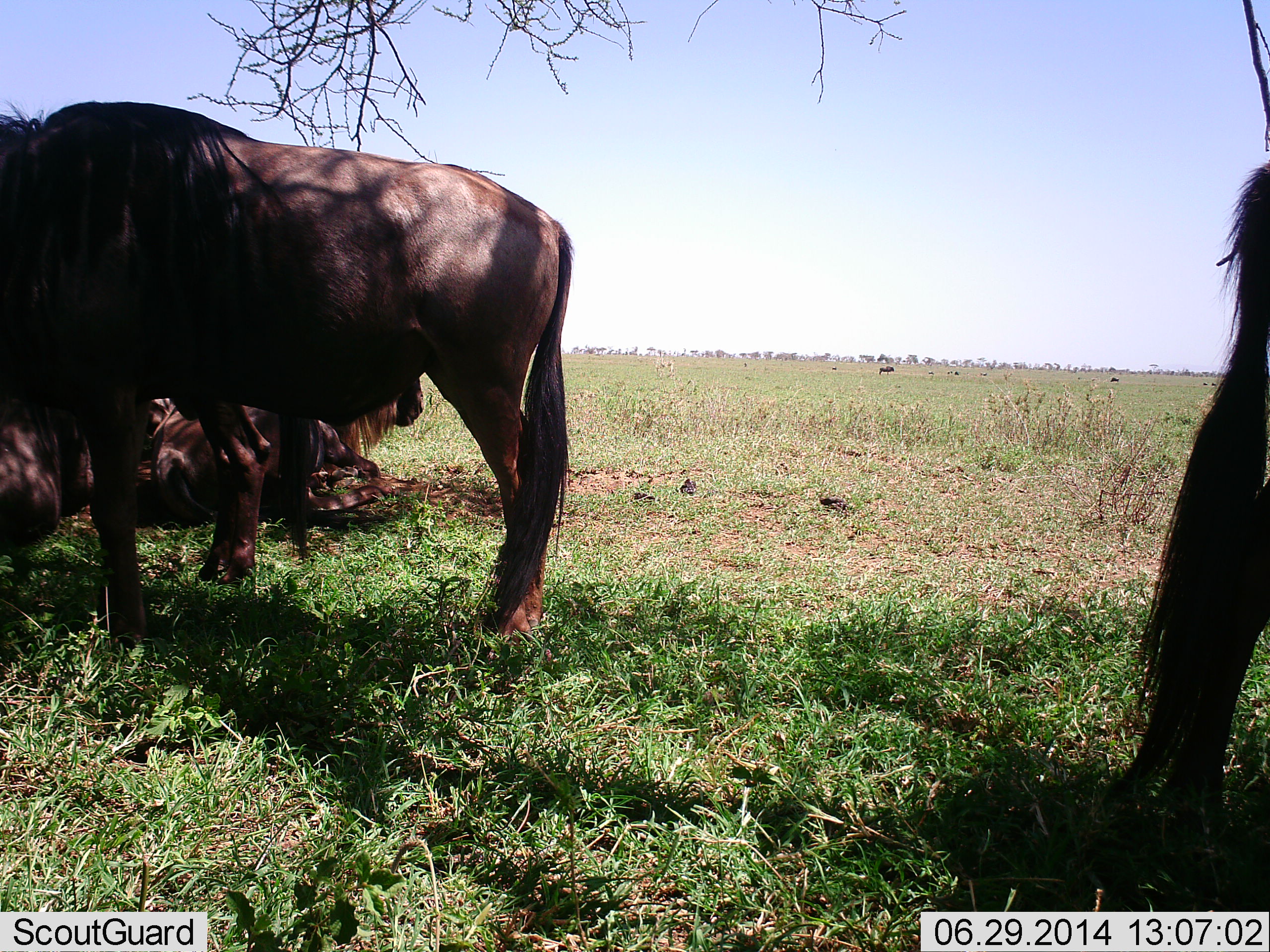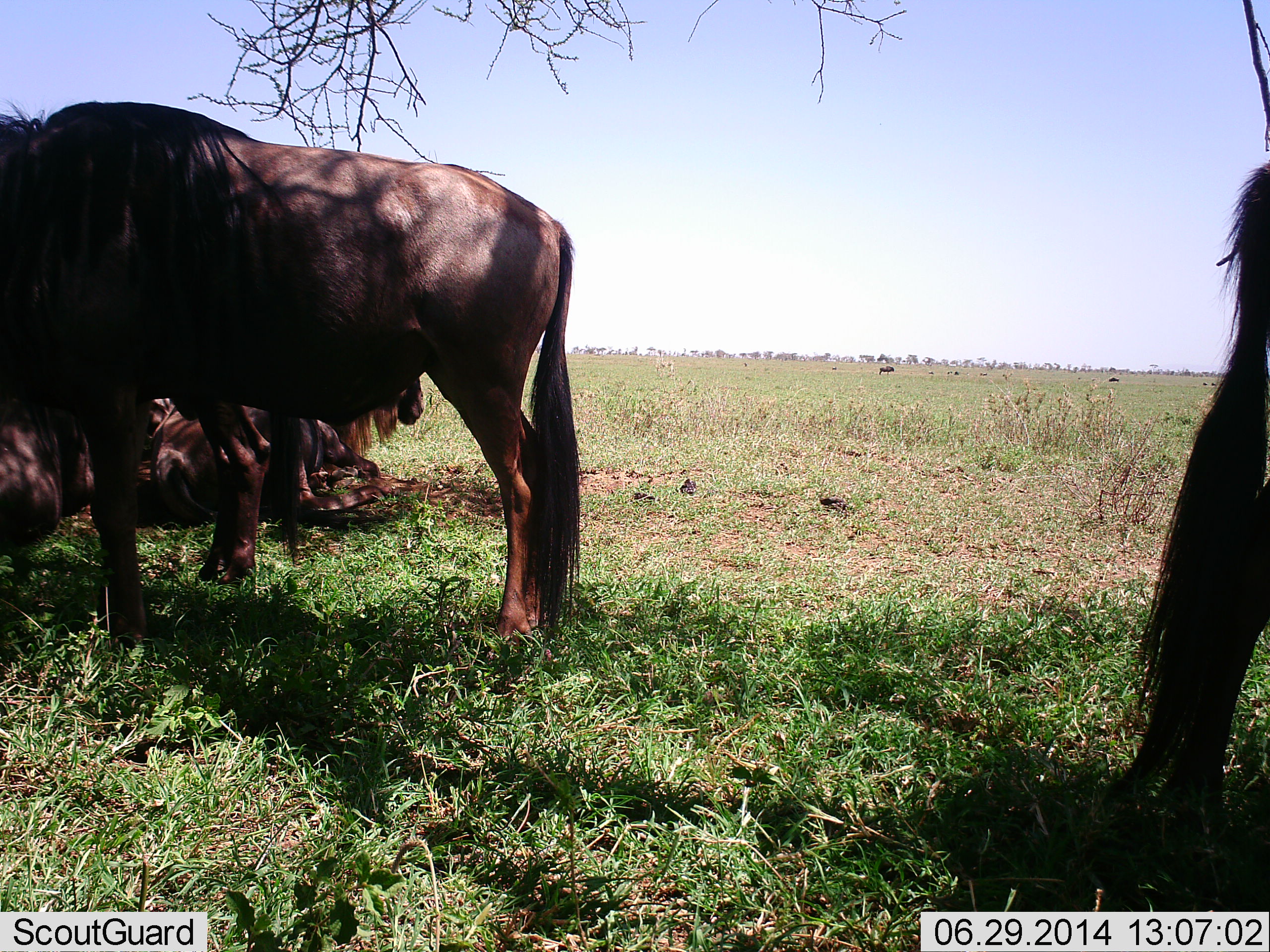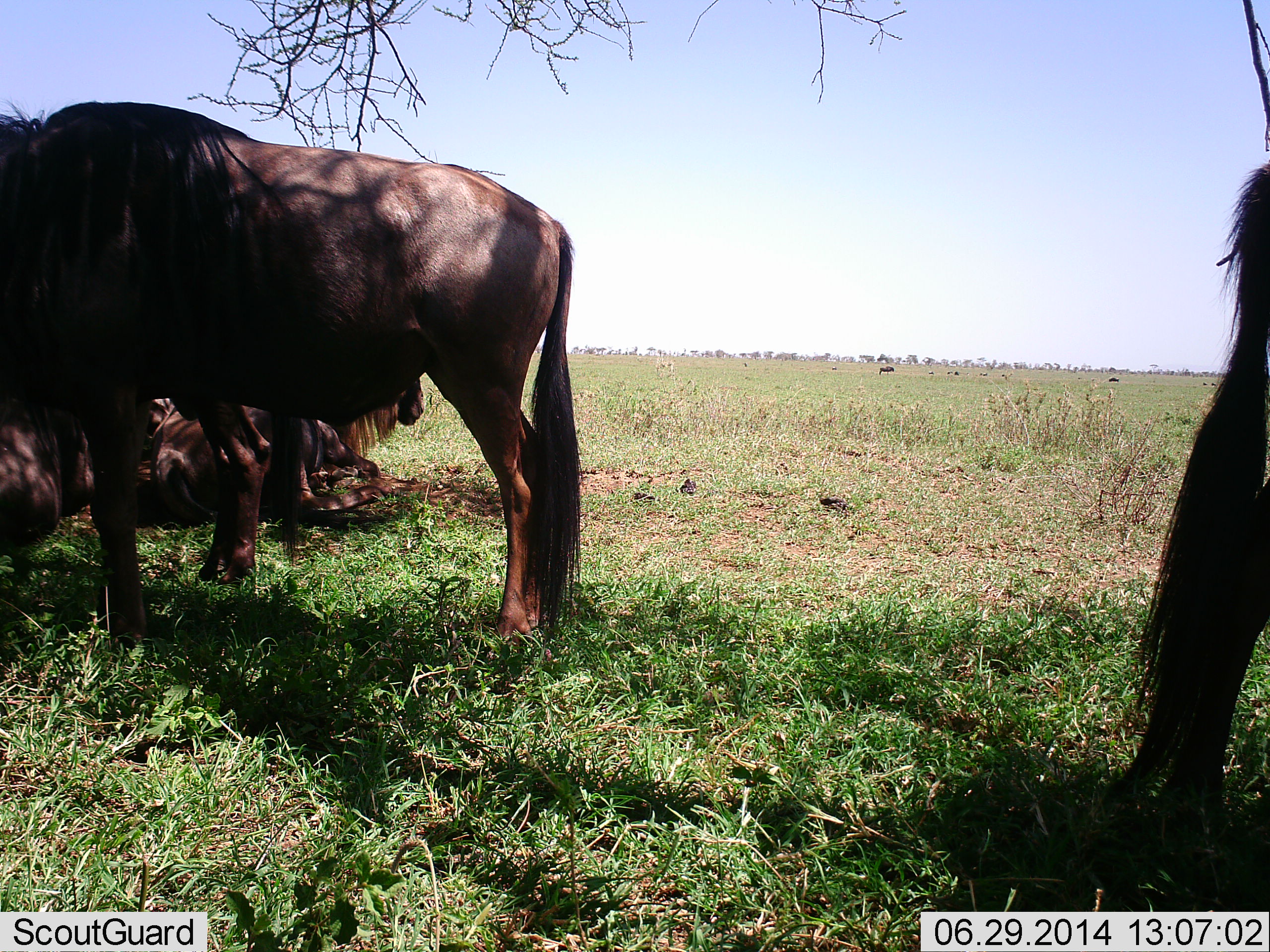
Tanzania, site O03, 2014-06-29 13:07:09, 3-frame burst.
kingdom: Animalia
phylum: Chordata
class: Mammalia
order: Artiodactyla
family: Bovidae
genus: Connochaetes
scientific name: Connochaetes taurinus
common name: blue wildebeest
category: wildebeest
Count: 4.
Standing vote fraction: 100%.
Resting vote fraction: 90%.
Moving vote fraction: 10%.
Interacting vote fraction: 0%.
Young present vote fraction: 0%.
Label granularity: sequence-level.